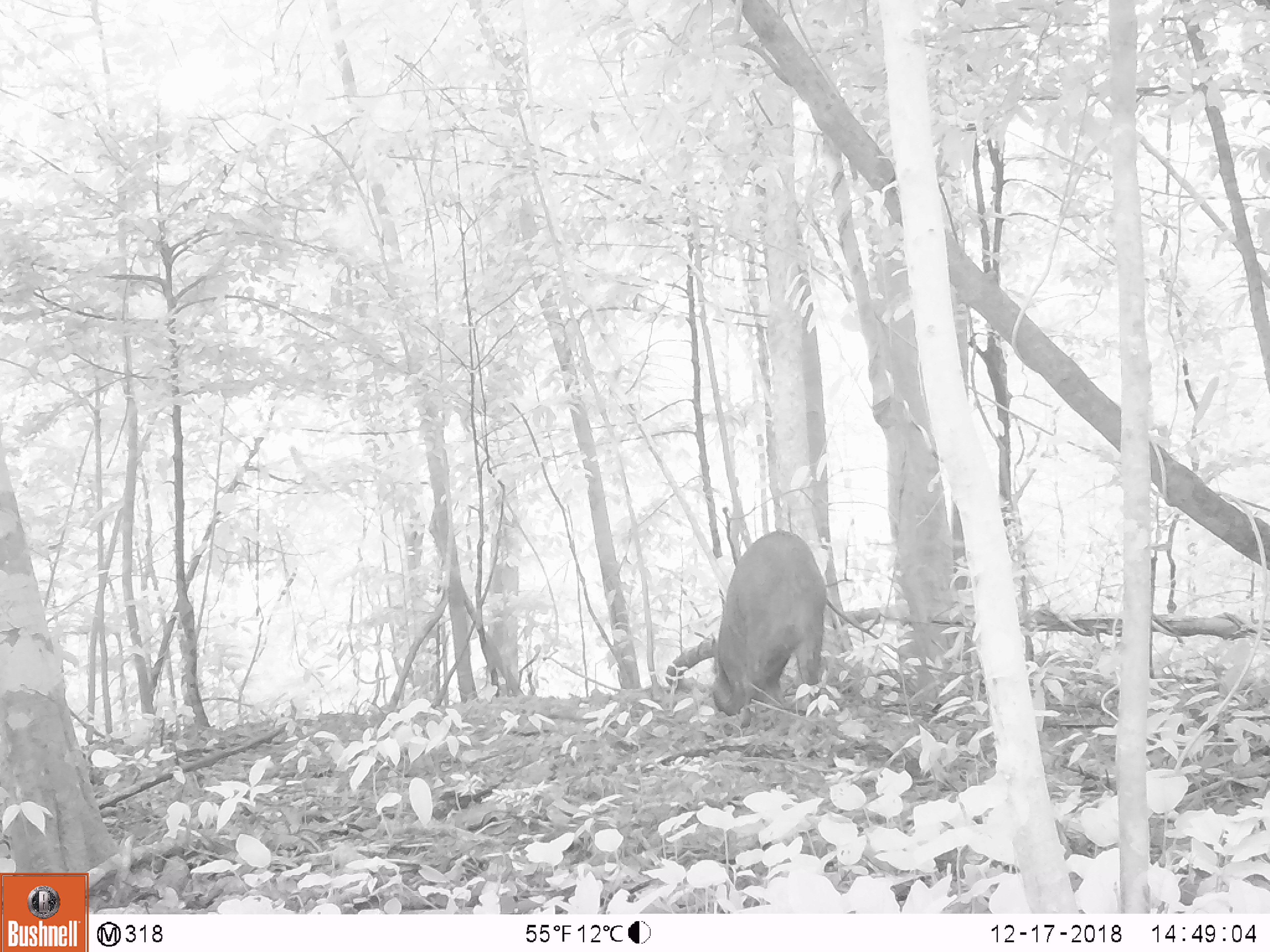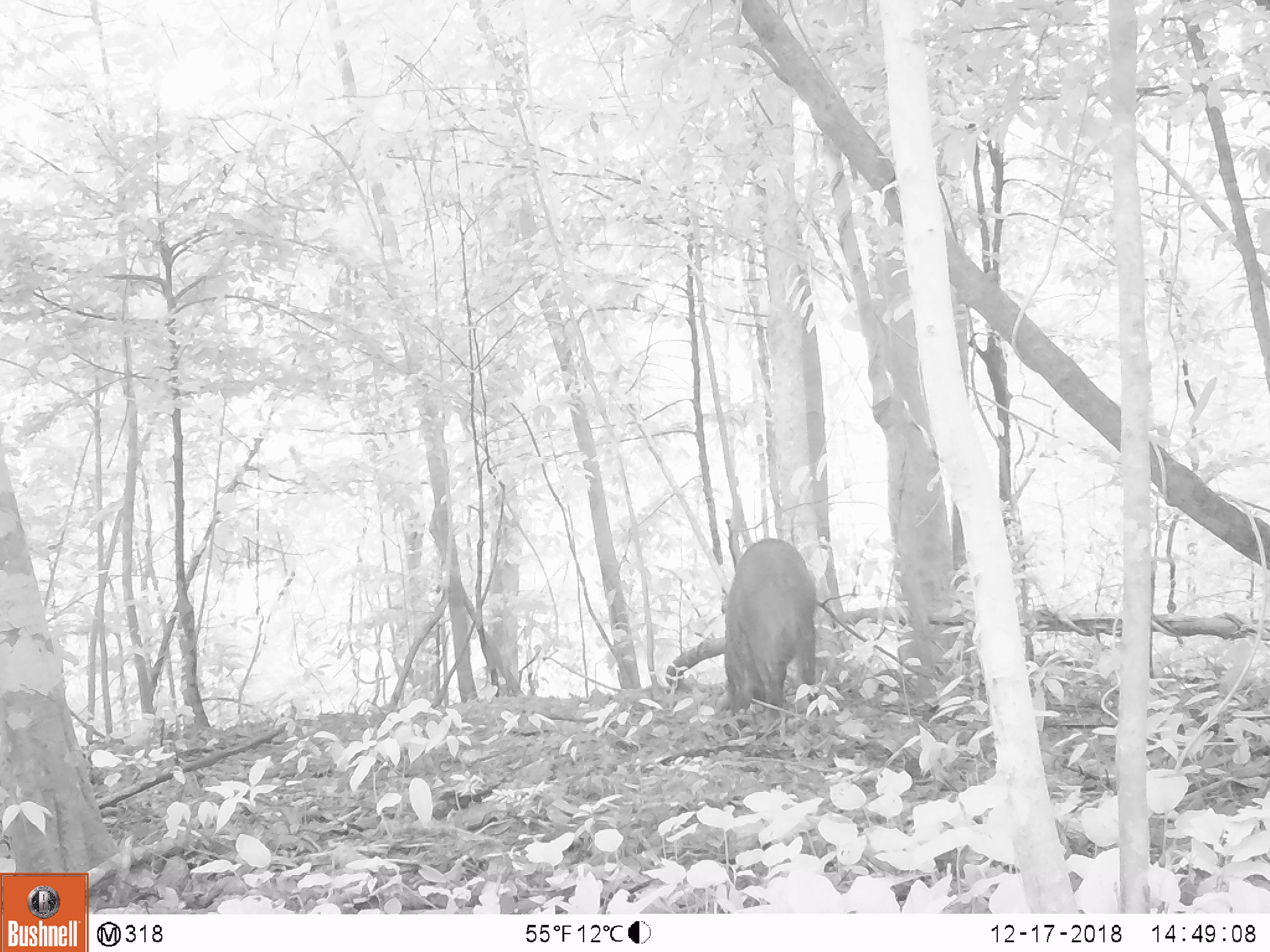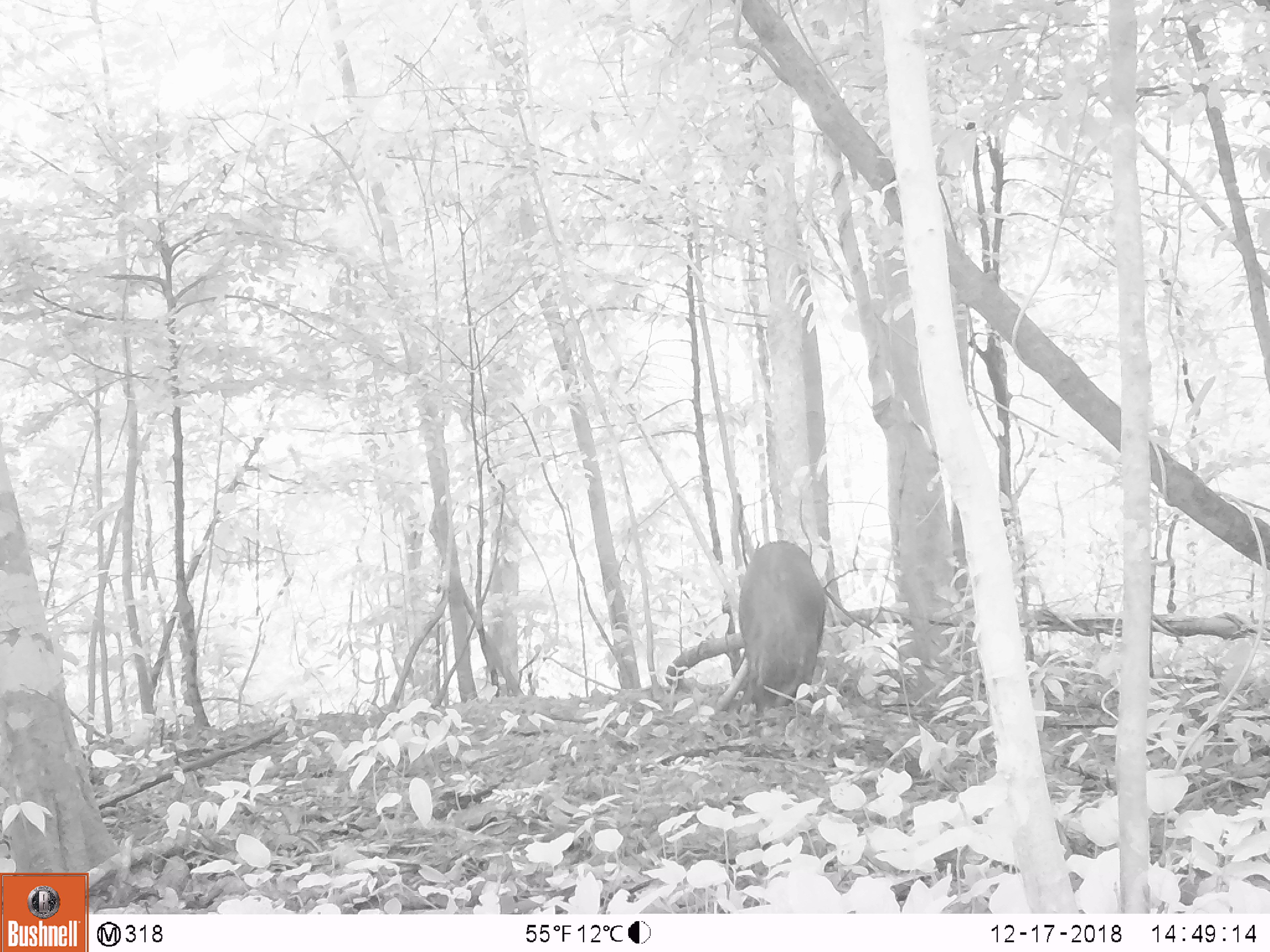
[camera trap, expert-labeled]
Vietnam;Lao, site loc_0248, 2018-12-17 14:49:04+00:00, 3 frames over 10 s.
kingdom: Animalia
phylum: Chordata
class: Mammalia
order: Artiodactyla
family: Suidae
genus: Sus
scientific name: Sus scrofa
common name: eurasian wild pig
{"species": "eurasian wild pig (Sus scrofa)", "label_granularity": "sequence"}